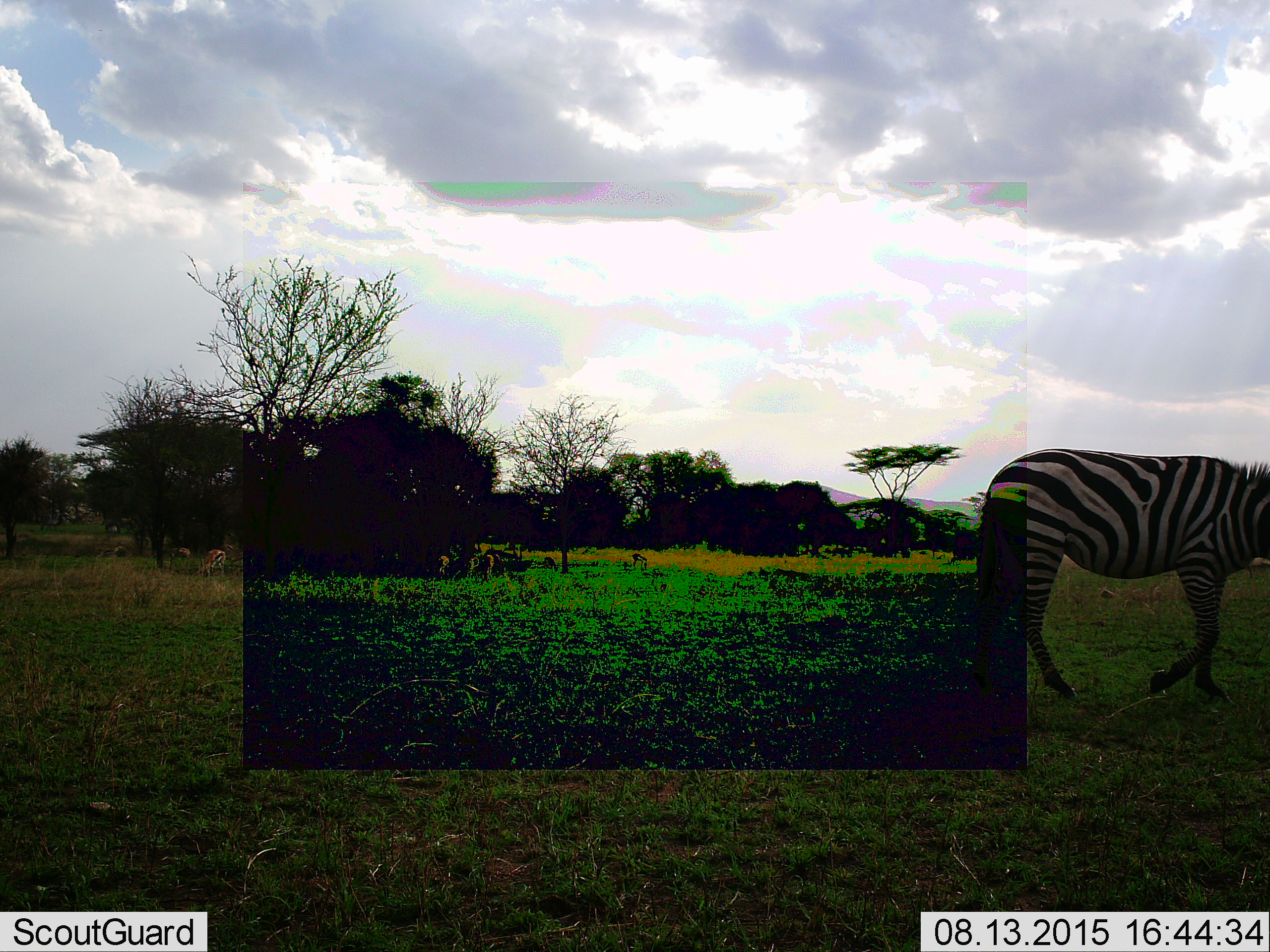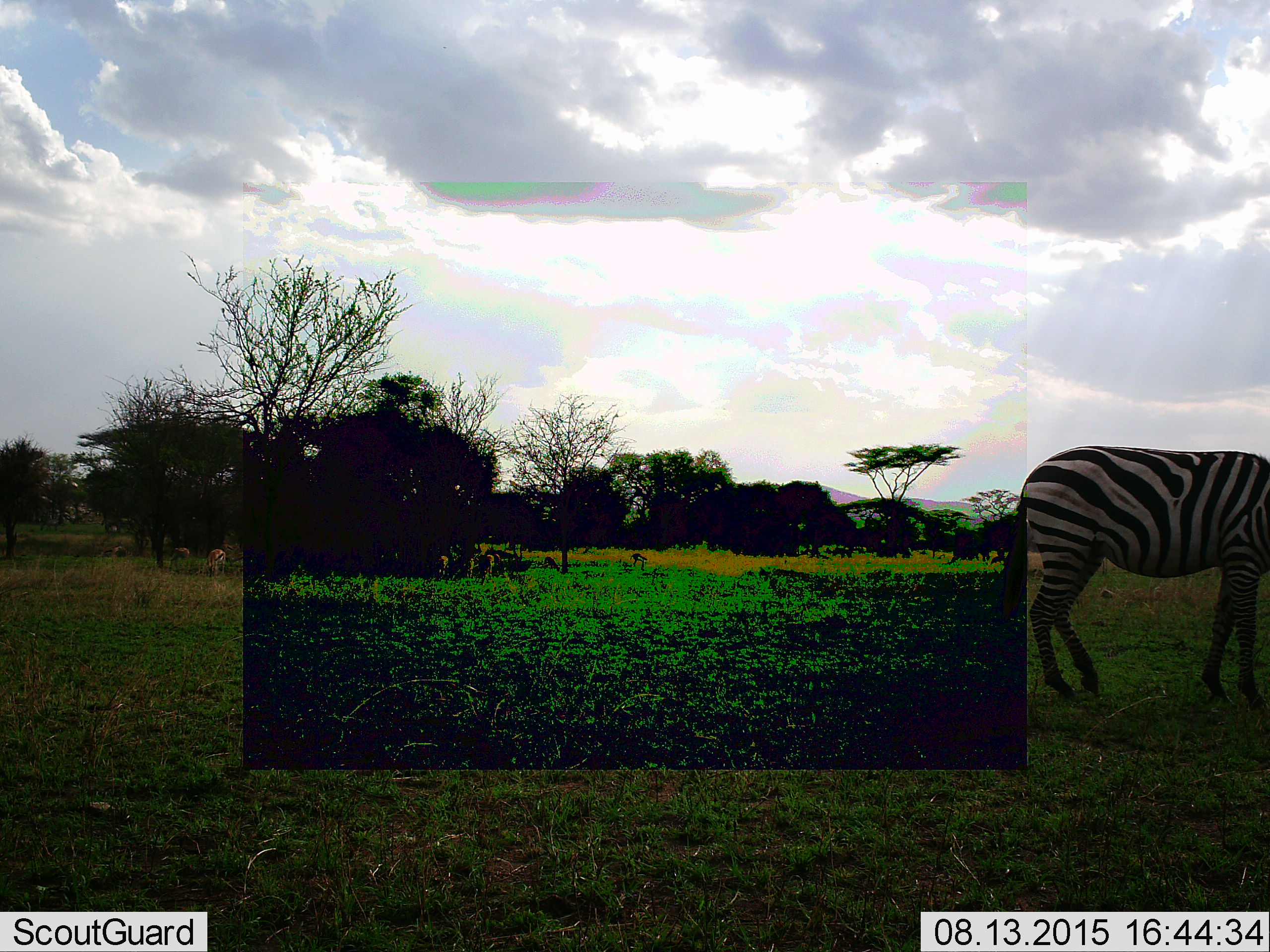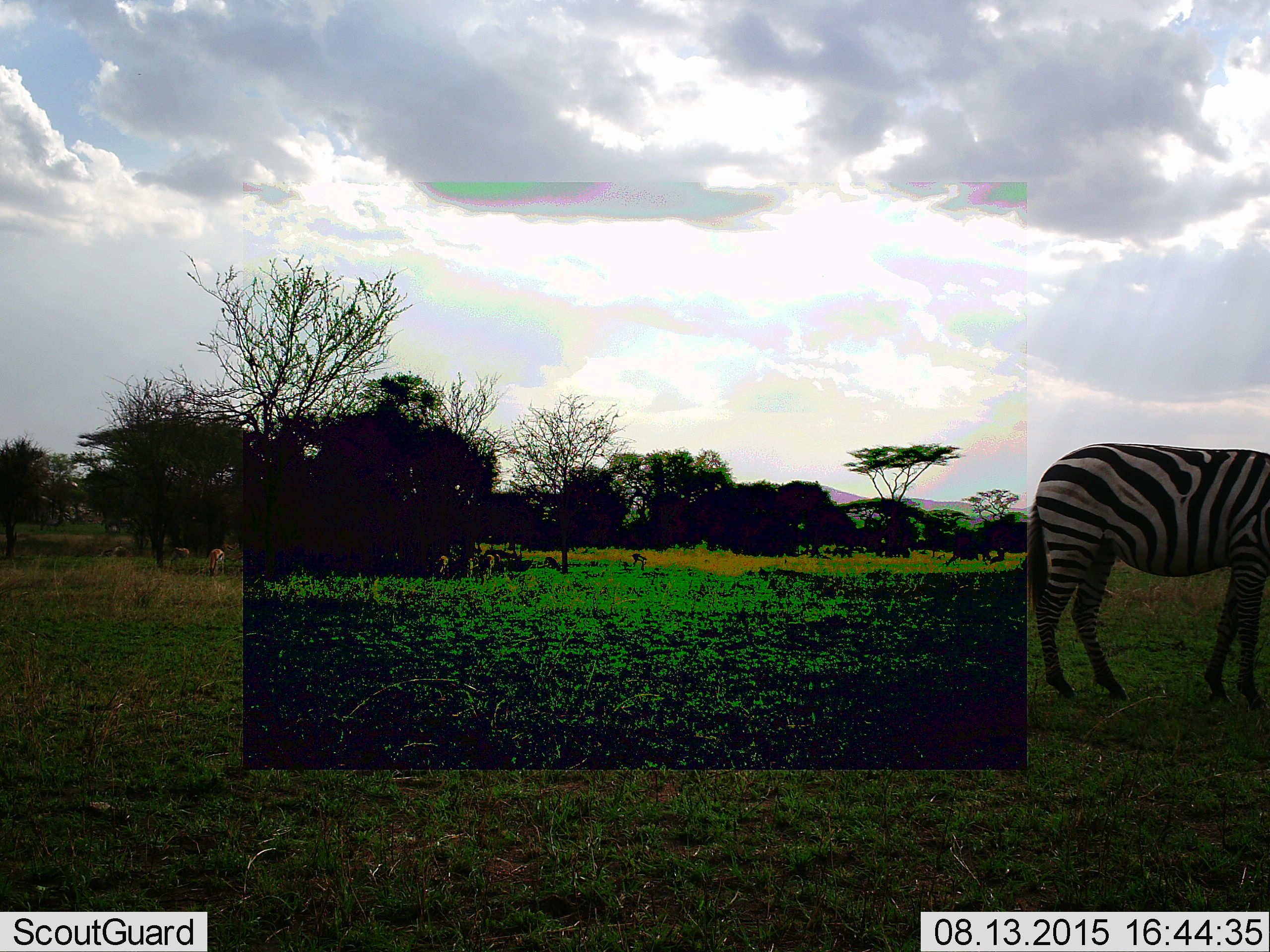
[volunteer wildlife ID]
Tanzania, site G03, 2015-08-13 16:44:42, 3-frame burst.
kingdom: Animalia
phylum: Chordata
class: Mammalia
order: Artiodactyla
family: Bovidae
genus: Eudorcas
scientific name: Eudorcas thomsonii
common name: thomson's gazelle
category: gazellethomsons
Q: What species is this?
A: Gazellethomsons (thomson's gazelle) (Eudorcas thomsonii).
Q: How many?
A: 8.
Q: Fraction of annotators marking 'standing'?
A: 55%.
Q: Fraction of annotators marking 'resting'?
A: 0%.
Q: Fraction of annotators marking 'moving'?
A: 45%.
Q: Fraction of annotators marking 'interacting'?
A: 0%.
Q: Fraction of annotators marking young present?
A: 0%.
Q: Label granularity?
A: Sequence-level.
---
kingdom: Animalia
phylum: Chordata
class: Mammalia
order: Perissodactyla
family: Equidae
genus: Equus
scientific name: Equus quagga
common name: plains zebra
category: zebra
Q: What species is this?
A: Zebra (plains zebra) (Equus quagga).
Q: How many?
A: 1.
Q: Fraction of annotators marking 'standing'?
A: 26%.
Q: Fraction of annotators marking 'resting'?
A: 5%.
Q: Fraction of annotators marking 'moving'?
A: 79%.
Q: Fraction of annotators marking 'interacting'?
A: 5%.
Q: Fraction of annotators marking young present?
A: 11%.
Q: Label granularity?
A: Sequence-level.